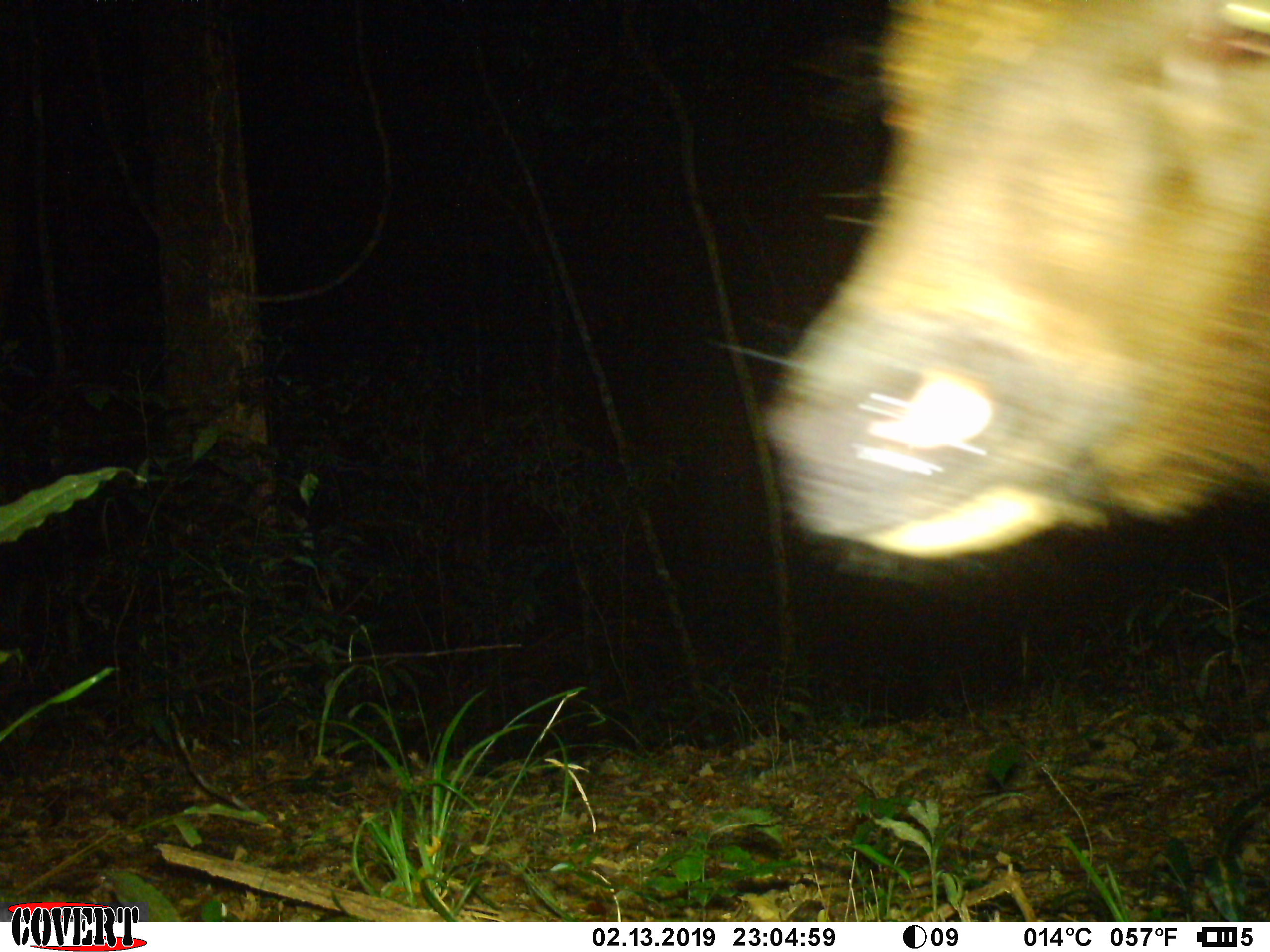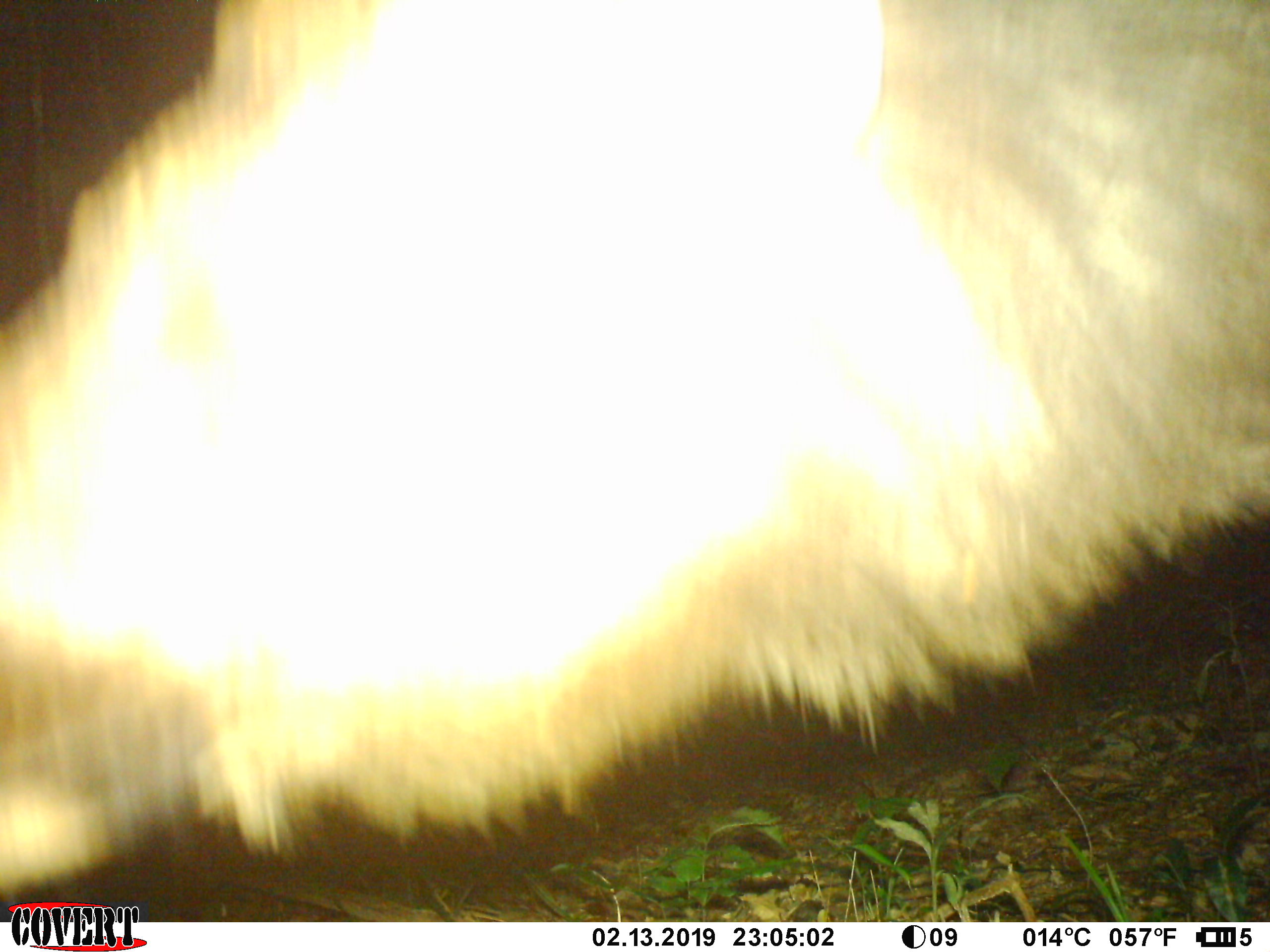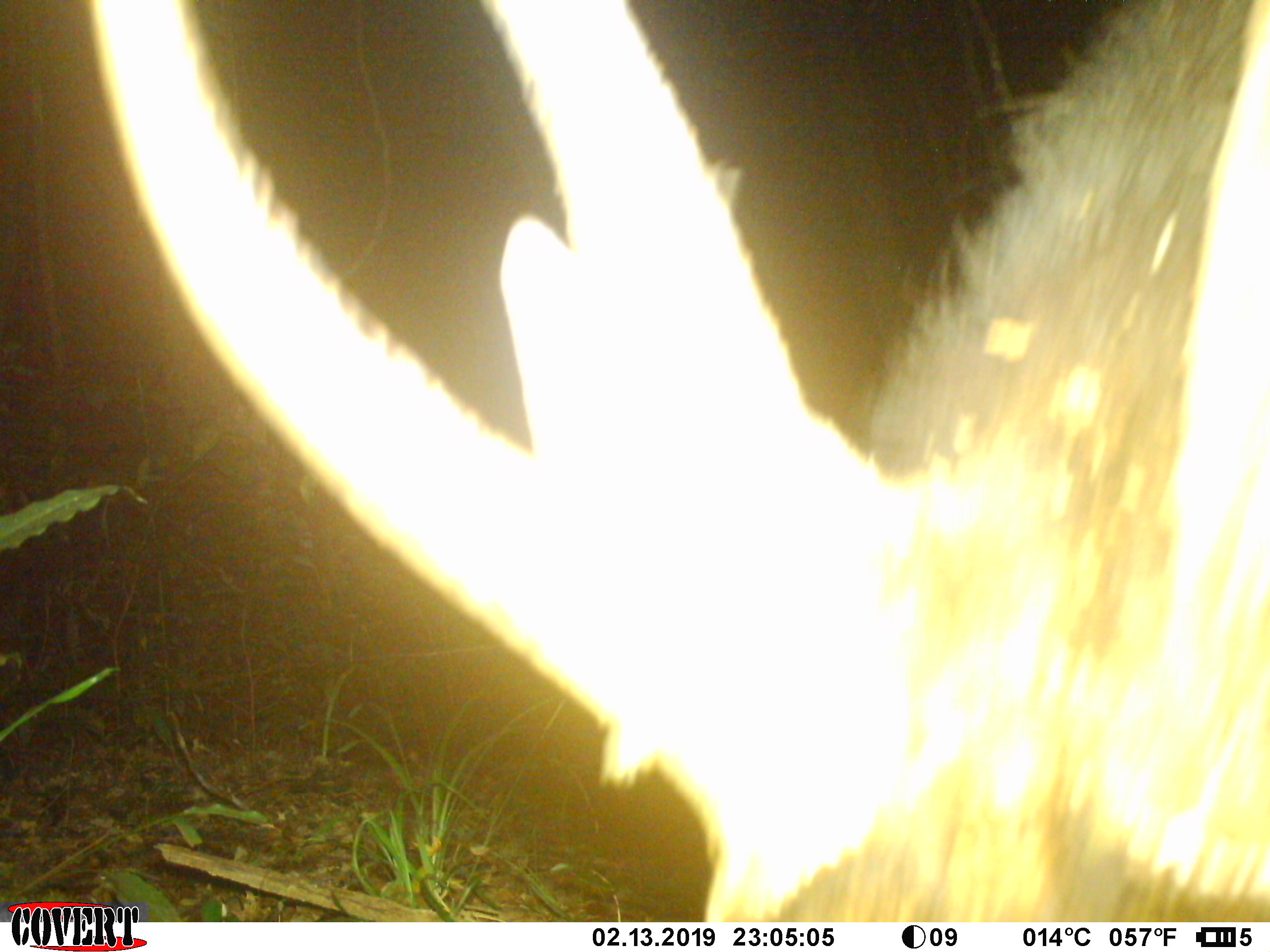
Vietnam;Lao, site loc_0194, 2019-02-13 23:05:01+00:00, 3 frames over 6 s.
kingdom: Animalia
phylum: Chordata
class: Mammalia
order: Artiodactyla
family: Cervidae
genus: Rusa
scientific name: Rusa unicolor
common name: sambar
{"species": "sambar (Rusa unicolor)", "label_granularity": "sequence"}